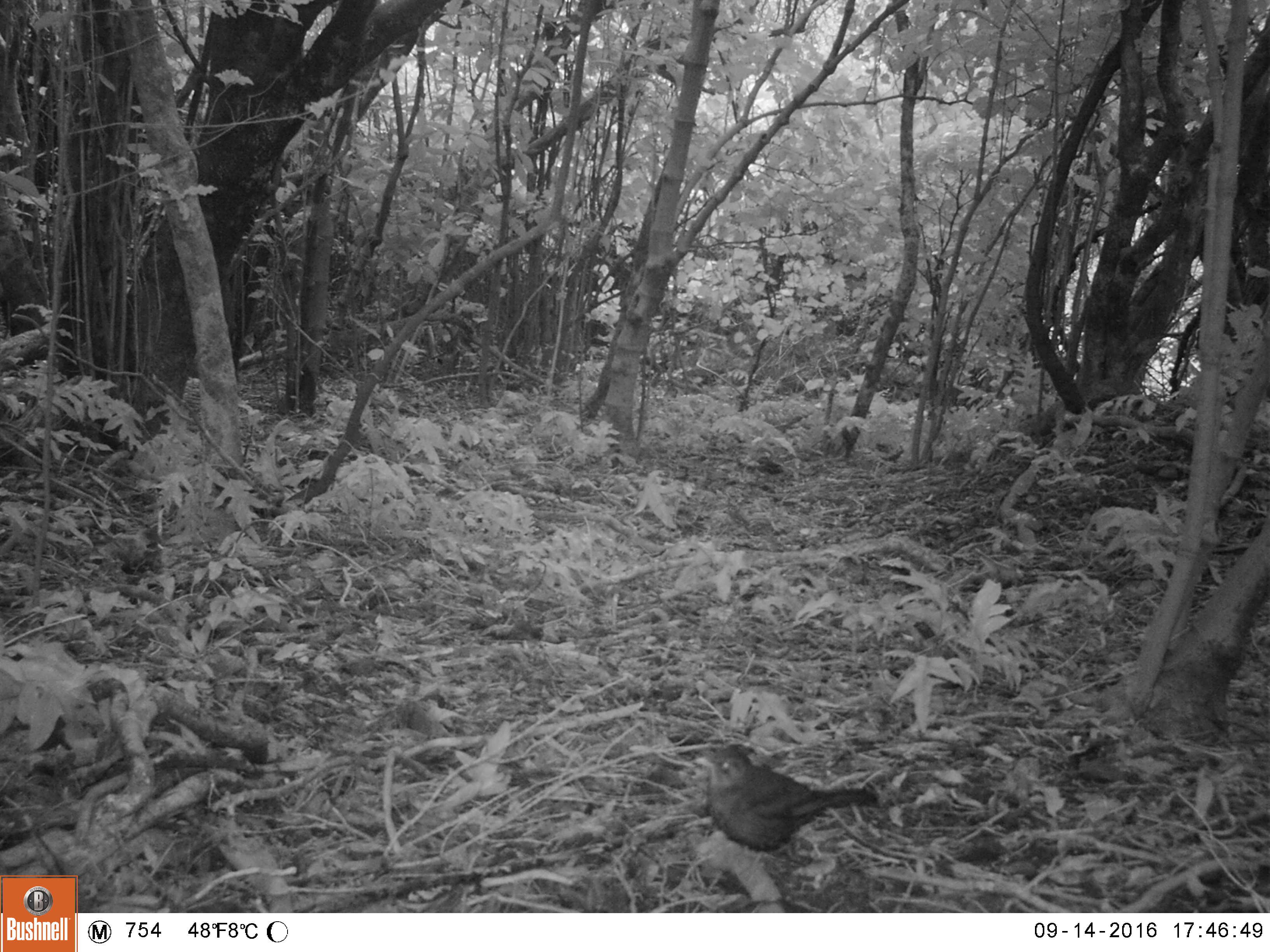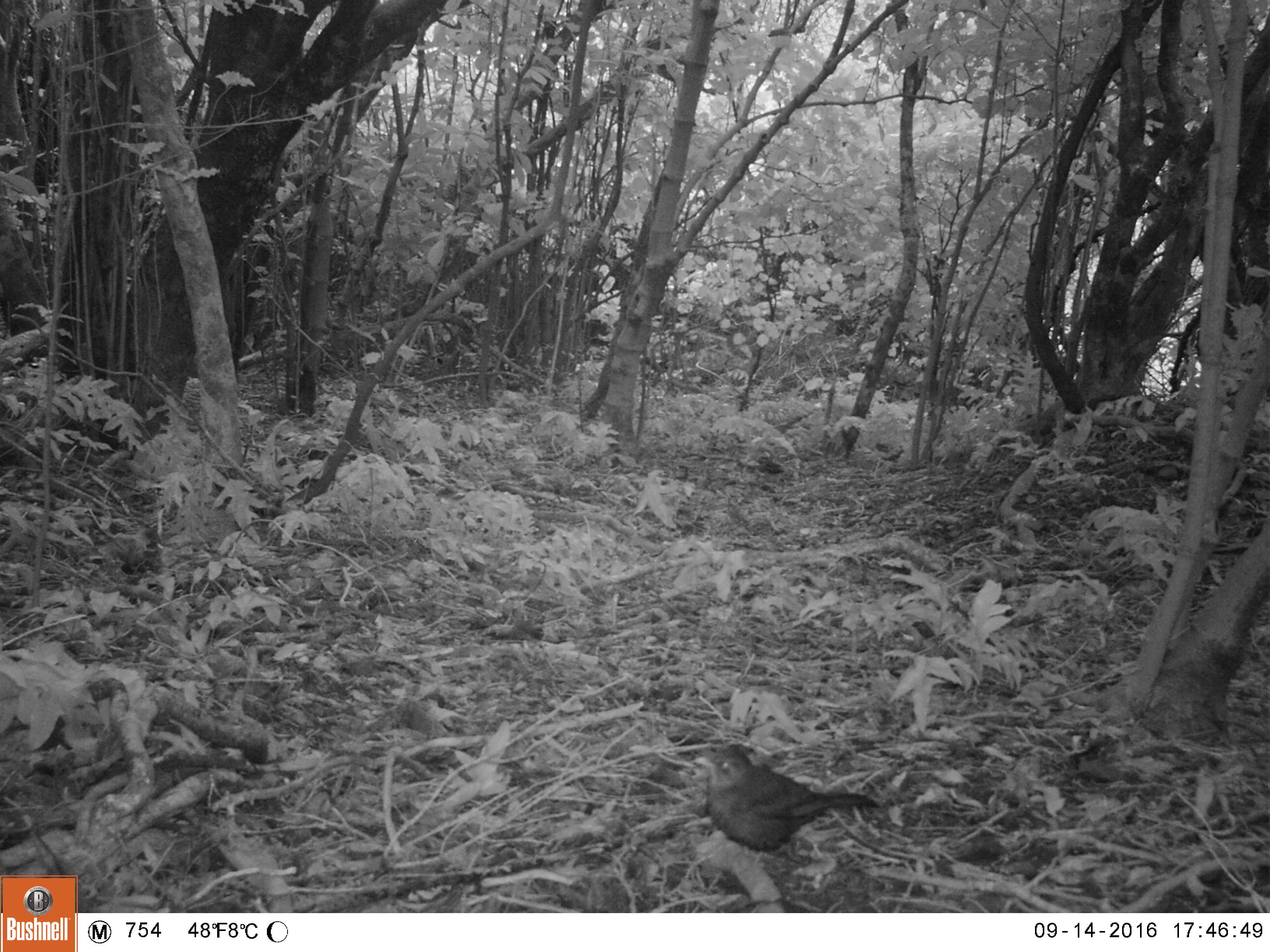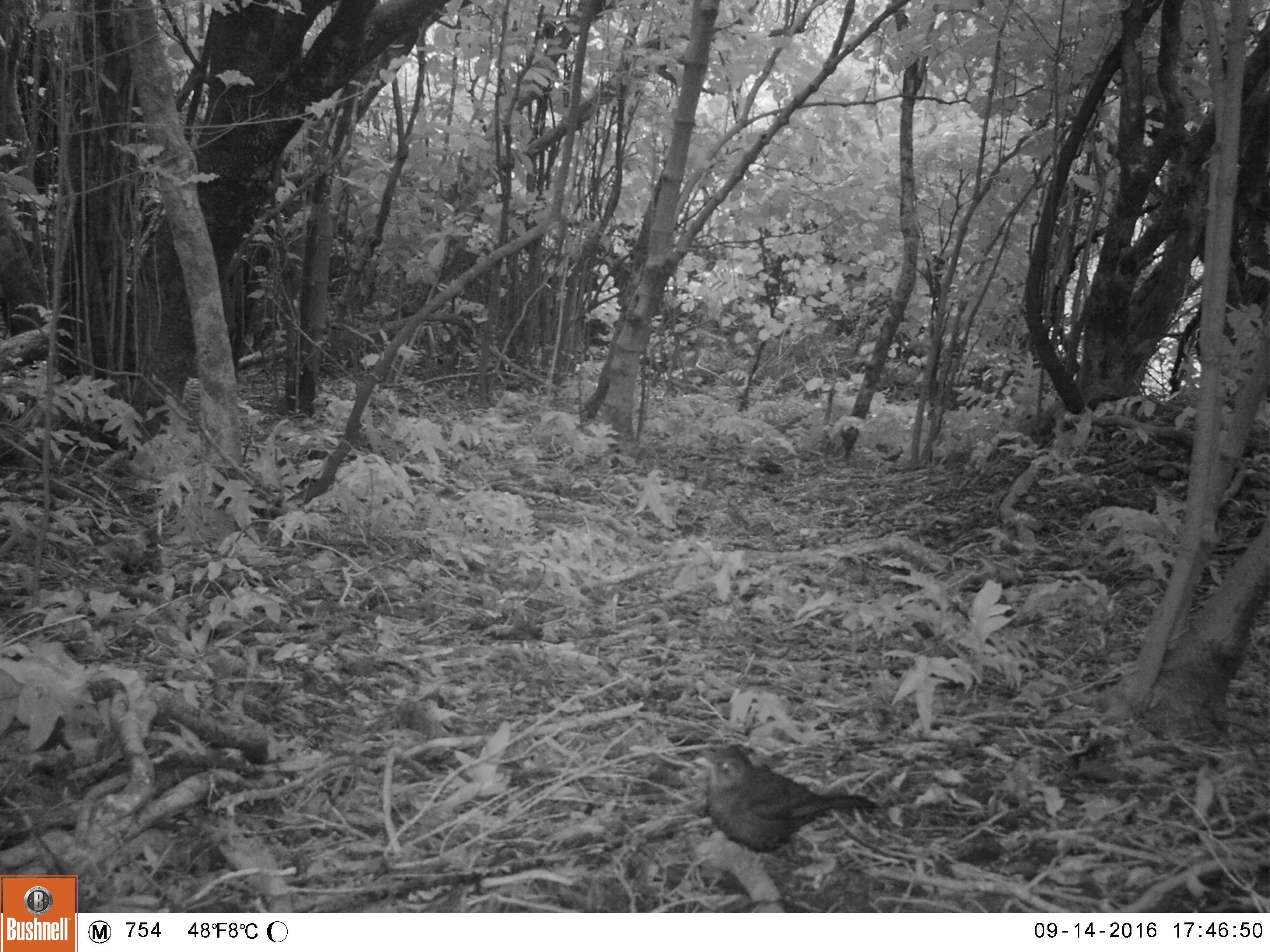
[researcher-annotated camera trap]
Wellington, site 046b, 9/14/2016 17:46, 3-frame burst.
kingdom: Animalia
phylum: Chordata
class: Aves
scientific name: Aves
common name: bird